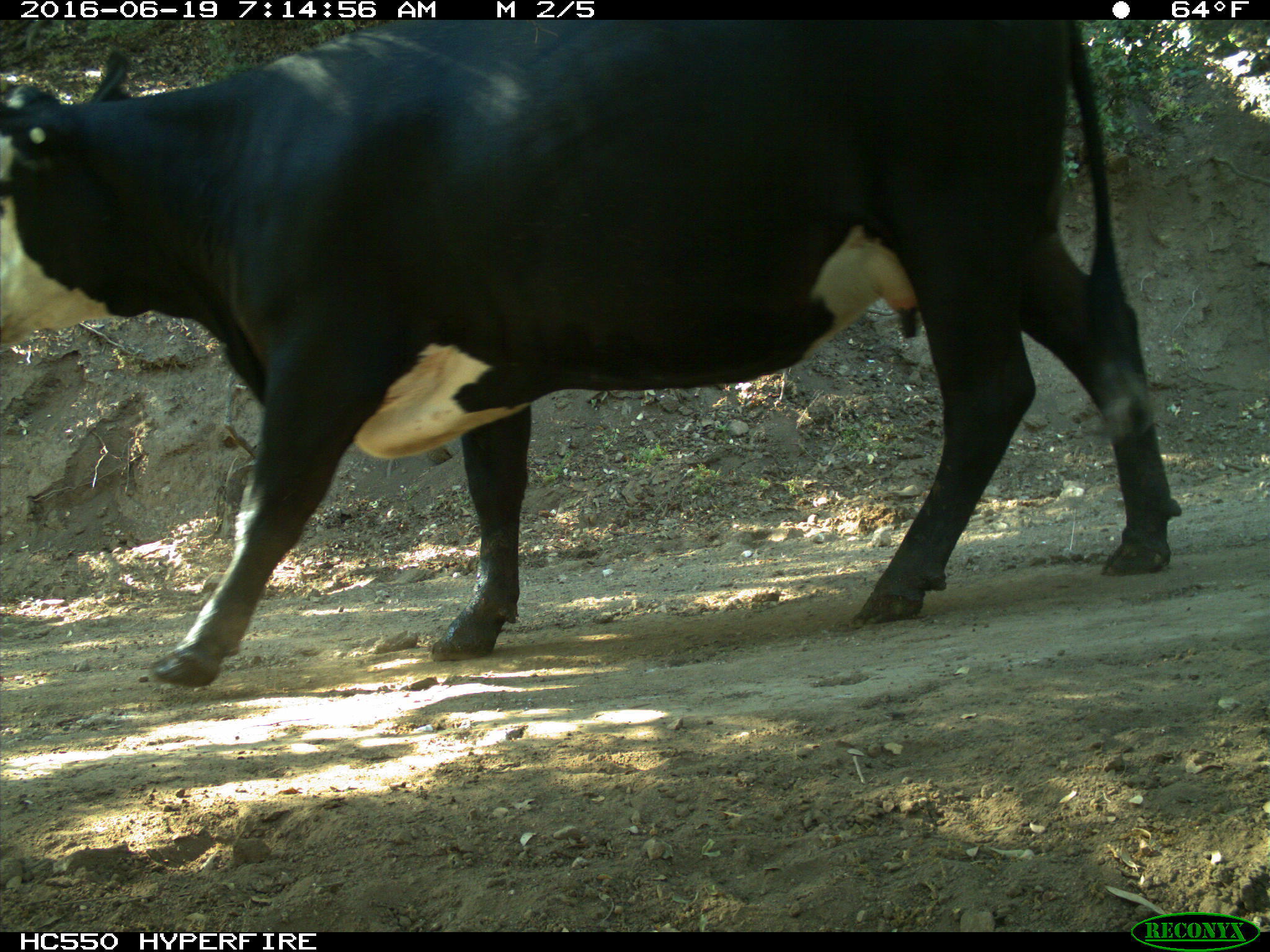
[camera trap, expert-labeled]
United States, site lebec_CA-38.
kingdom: Animalia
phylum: Chordata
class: Mammalia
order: Artiodactyla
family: Bovidae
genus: Bos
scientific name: Bos taurus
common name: domestic cow